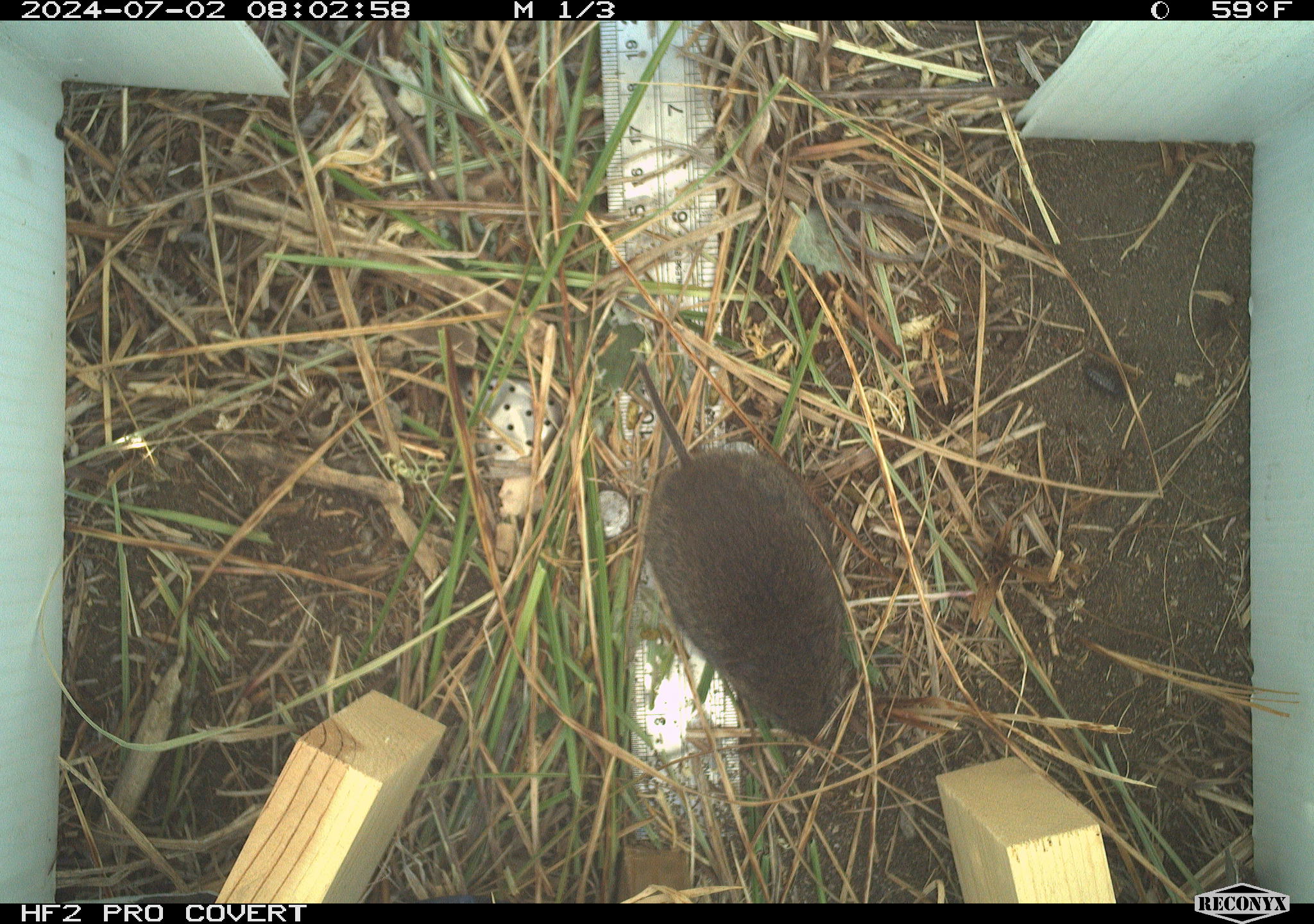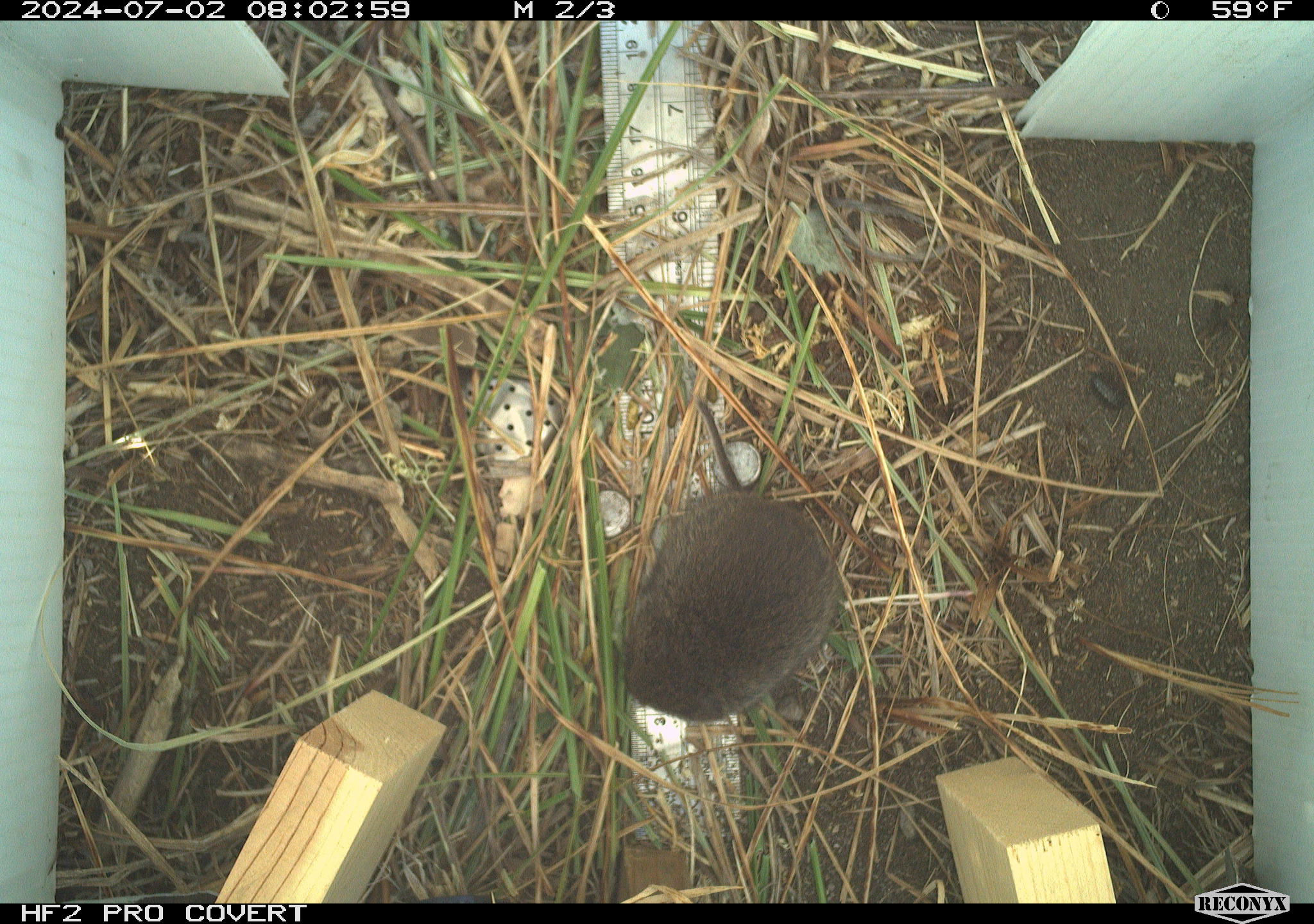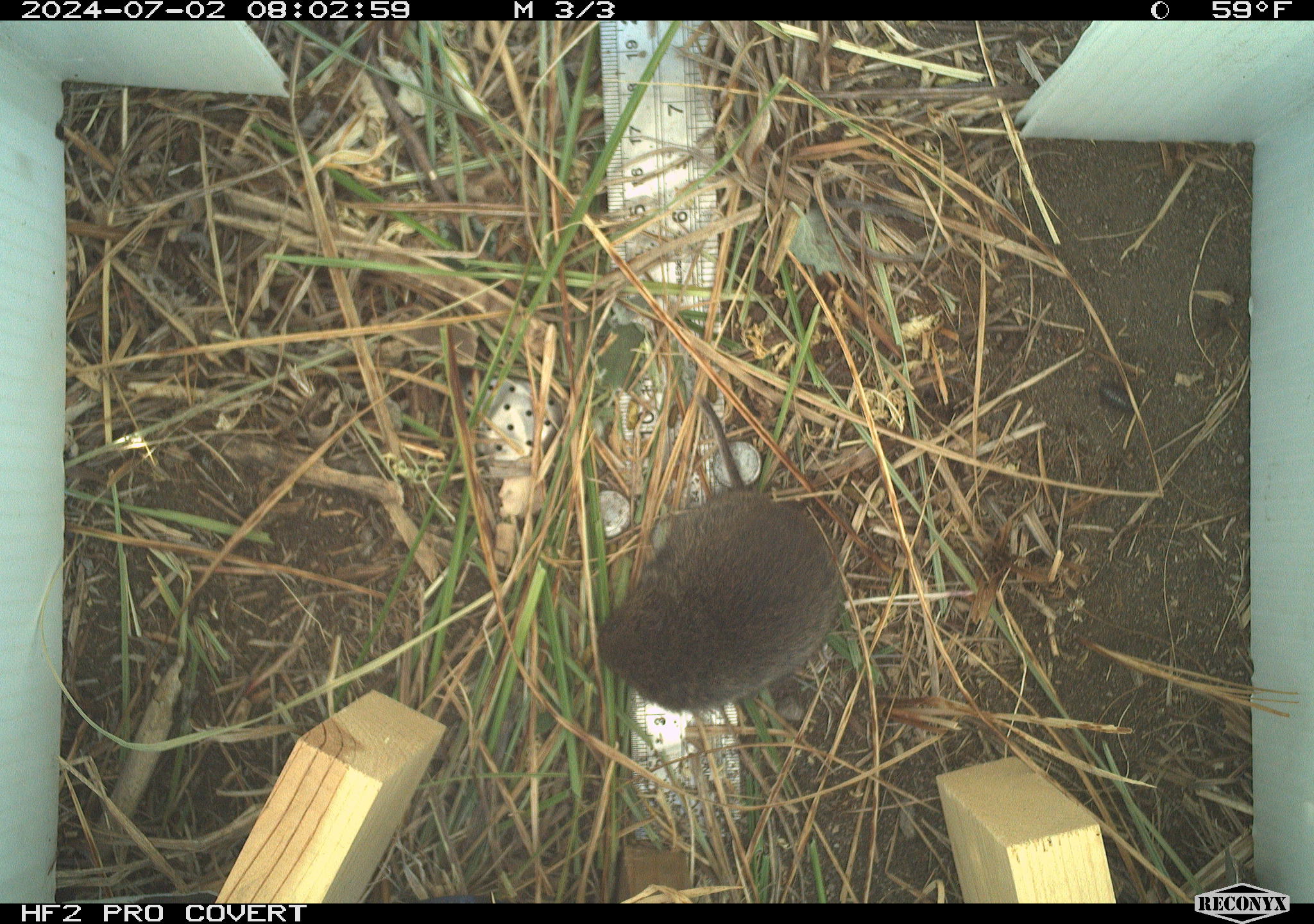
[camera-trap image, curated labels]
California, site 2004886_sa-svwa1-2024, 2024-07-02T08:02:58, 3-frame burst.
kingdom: Animalia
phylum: Chordata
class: Mammalia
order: Rodentia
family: Cricetidae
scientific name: Arvicolinae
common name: voles, lemmings, and muskrats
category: arvicolinae subfamily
Arvicolinae subfamily (voles, lemmings, and muskrats) (Arvicolinae).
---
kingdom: Animalia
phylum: Arthropoda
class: Malacostraca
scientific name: Malacostraca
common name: amphipods, crabs, isopods, krill, lobsters and shrimps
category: malacostracan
Malacostracan (amphipods, crabs, isopods, krill, lobsters and shrimps) (Malacostraca).